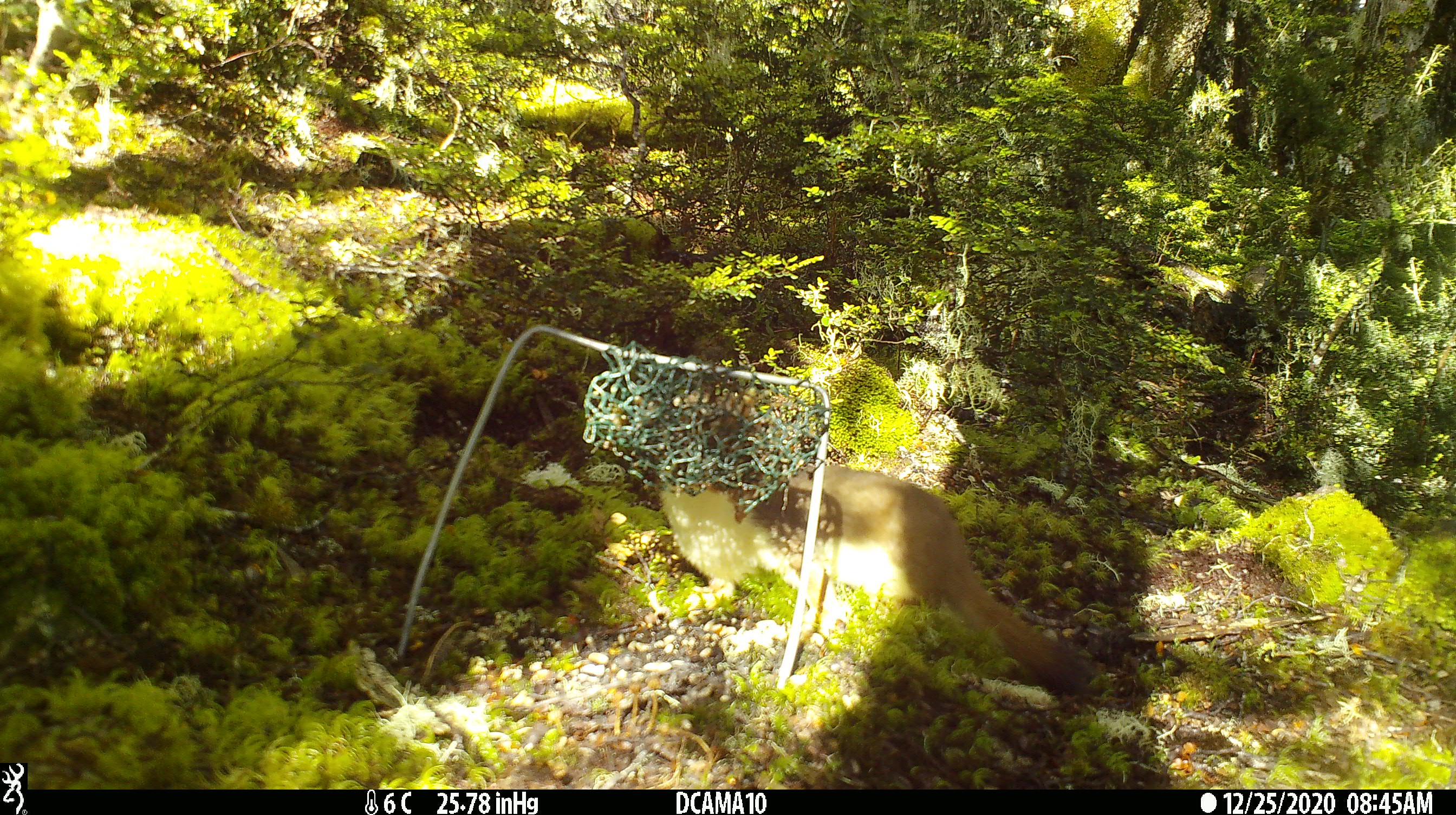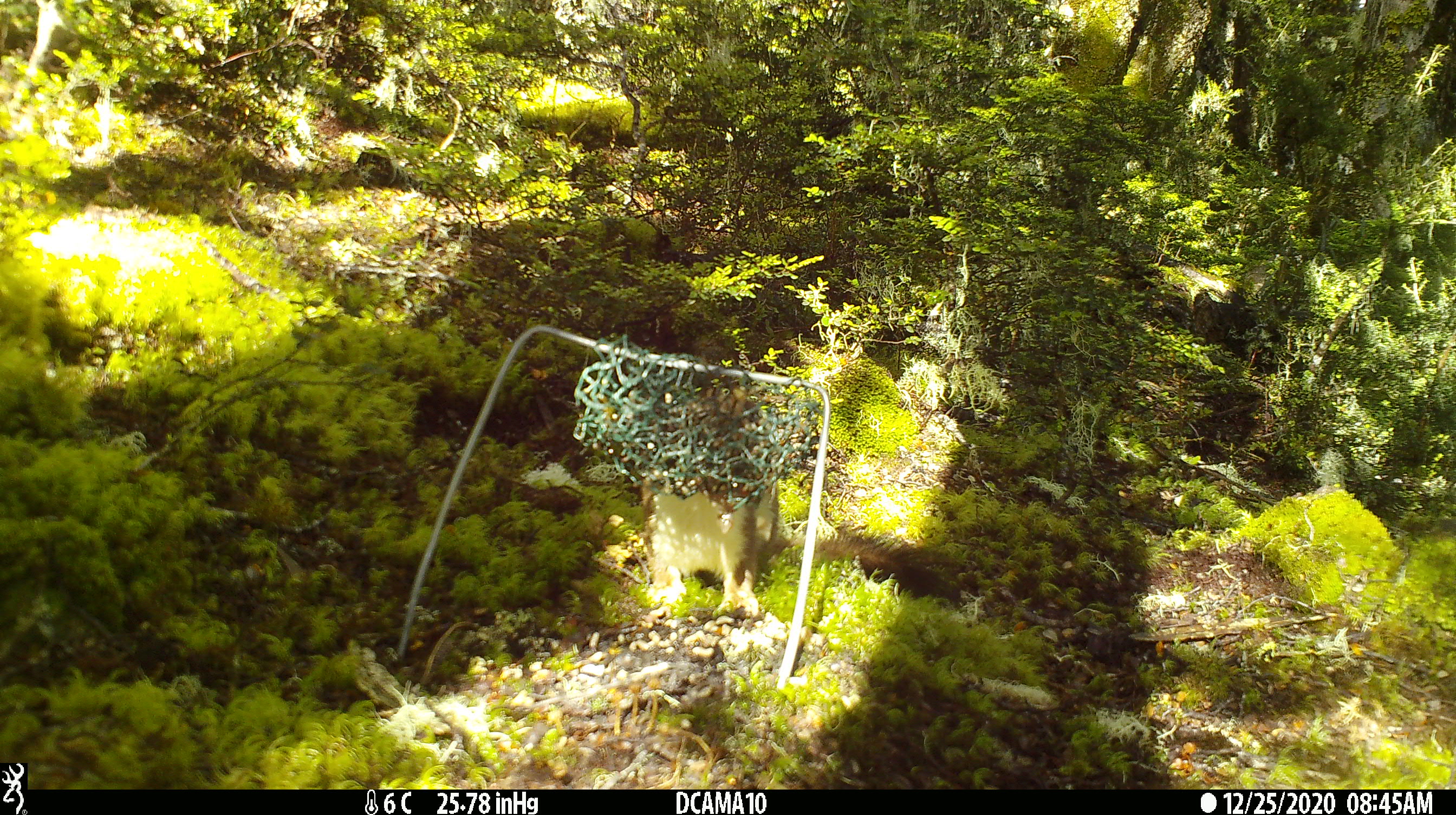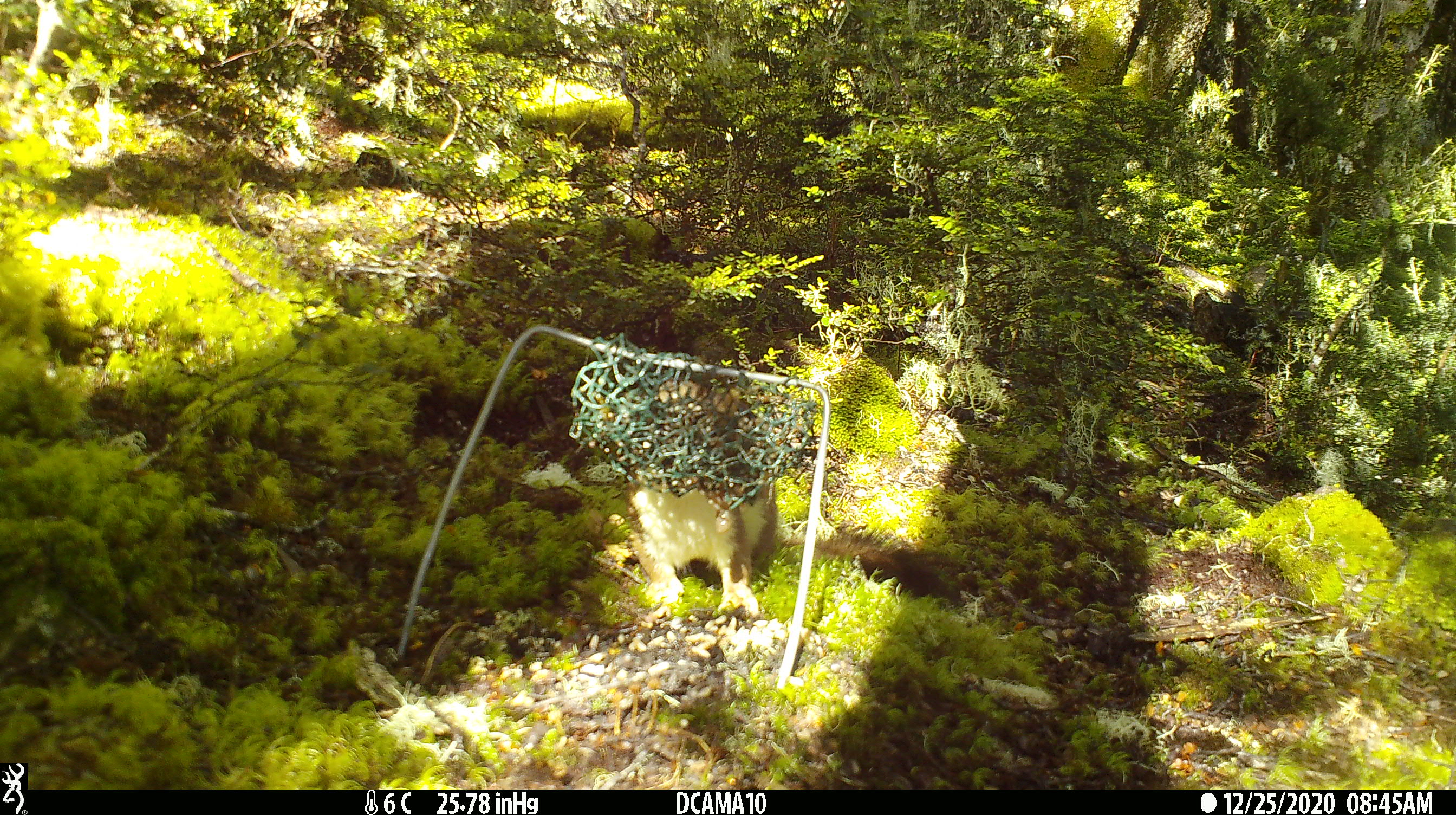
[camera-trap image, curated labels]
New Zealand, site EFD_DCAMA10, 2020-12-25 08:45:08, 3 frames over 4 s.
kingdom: Animalia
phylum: Chordata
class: Mammalia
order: Carnivora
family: Mustelidae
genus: Mustela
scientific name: Mustela erminea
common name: stoat